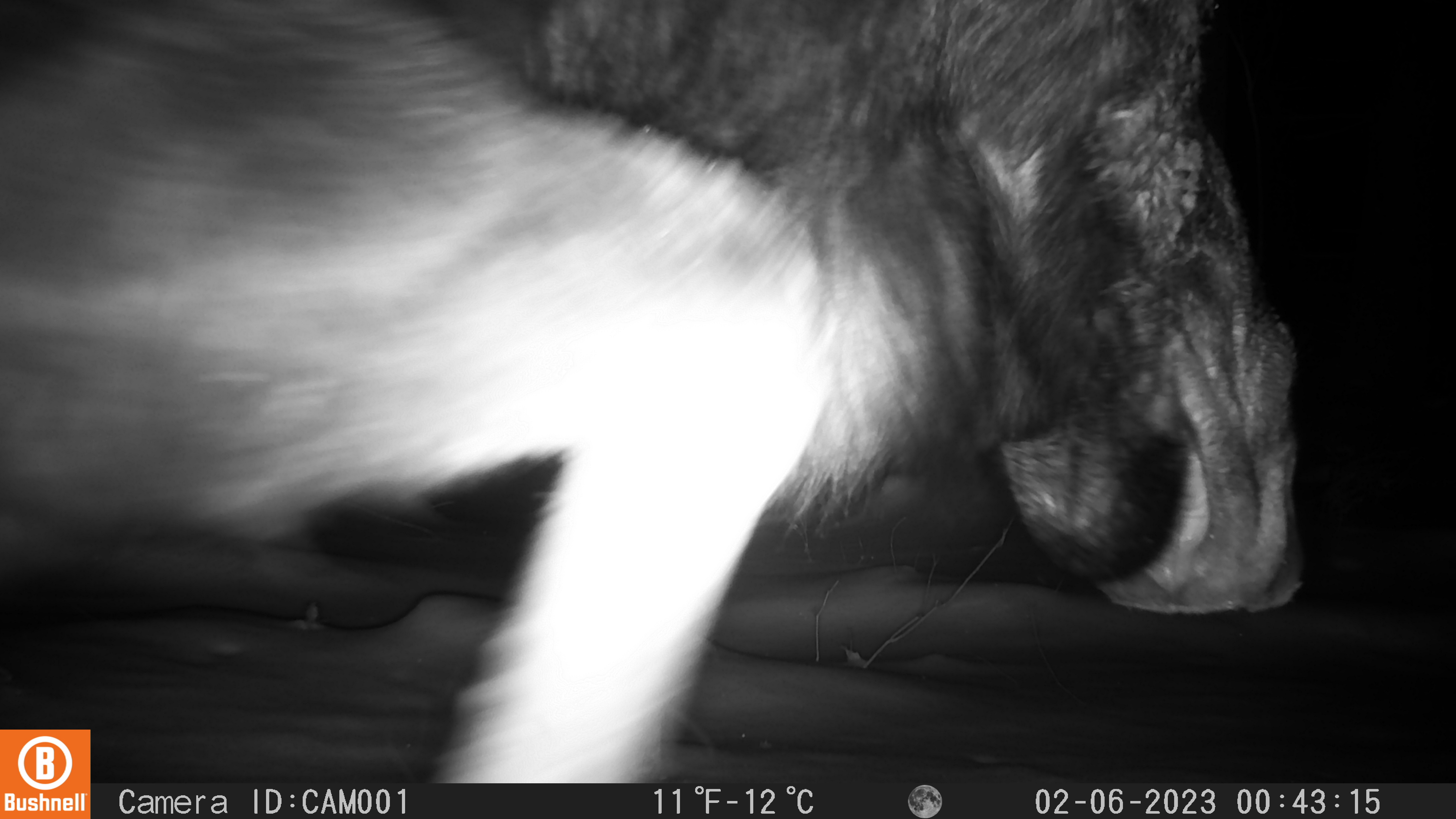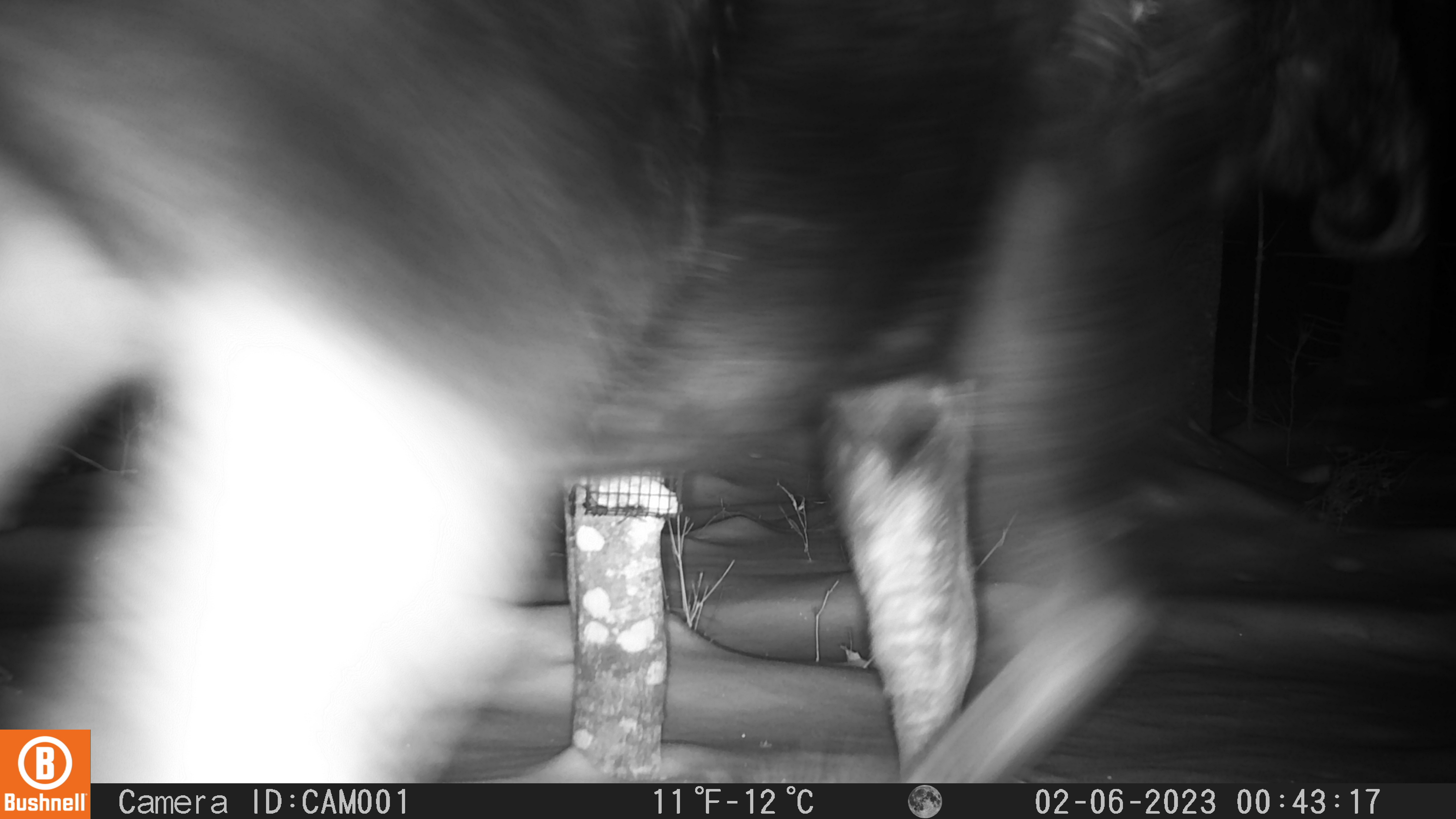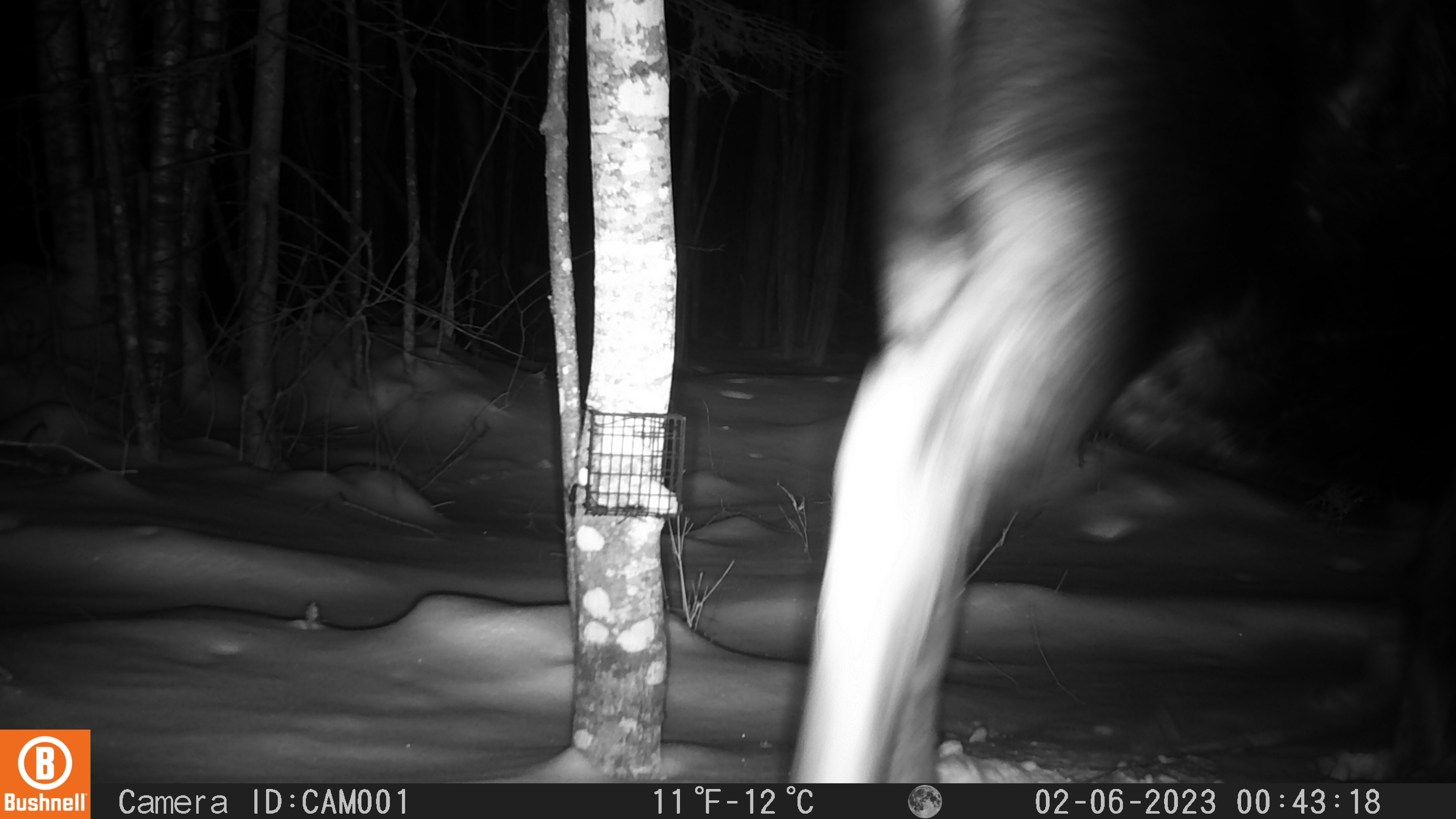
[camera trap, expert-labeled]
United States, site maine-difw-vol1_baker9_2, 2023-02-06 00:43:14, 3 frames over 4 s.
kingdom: Animalia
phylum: Chordata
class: Mammalia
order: Artiodactyla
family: Cervidae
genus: Alces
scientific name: Alces alces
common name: moose